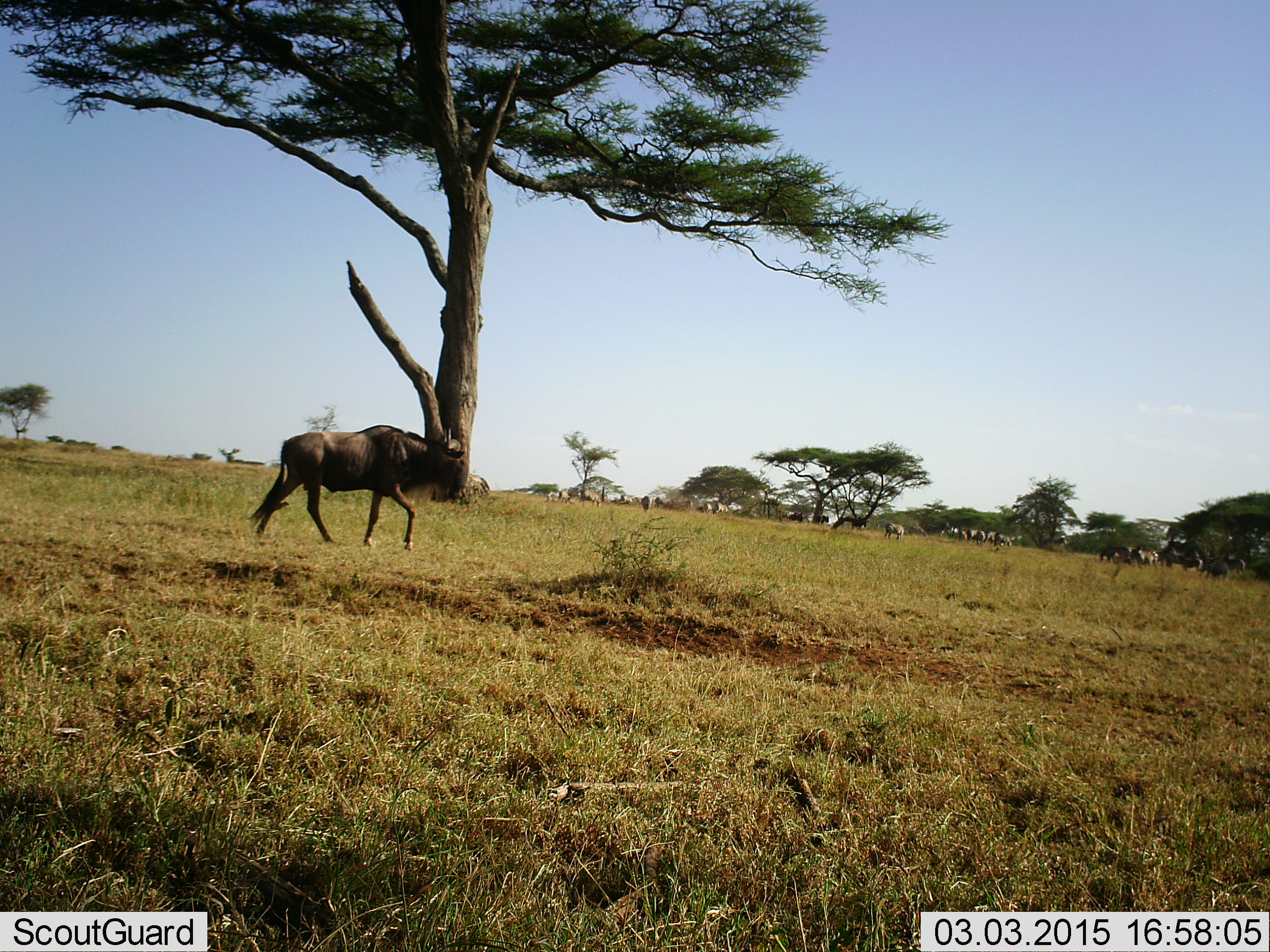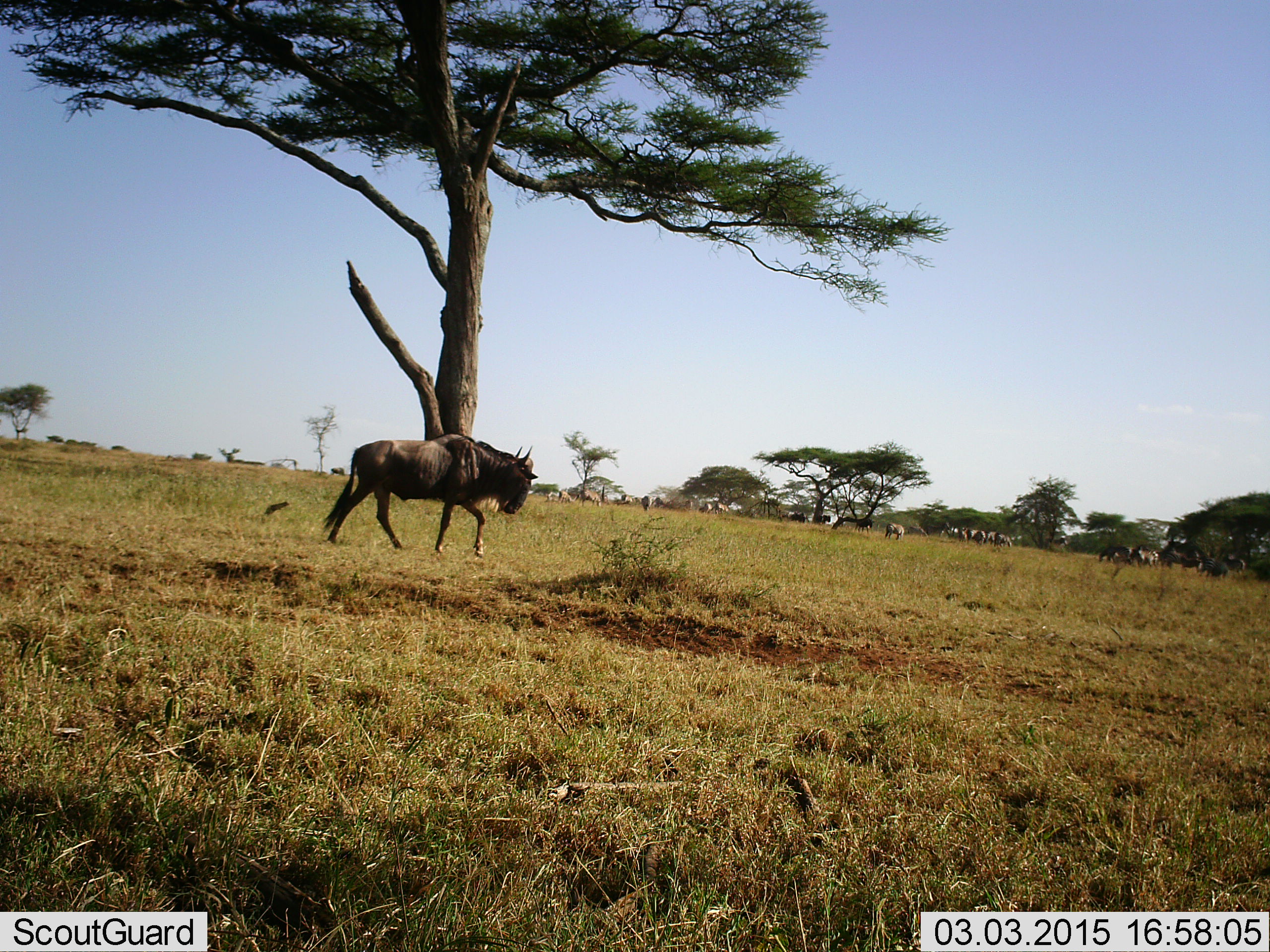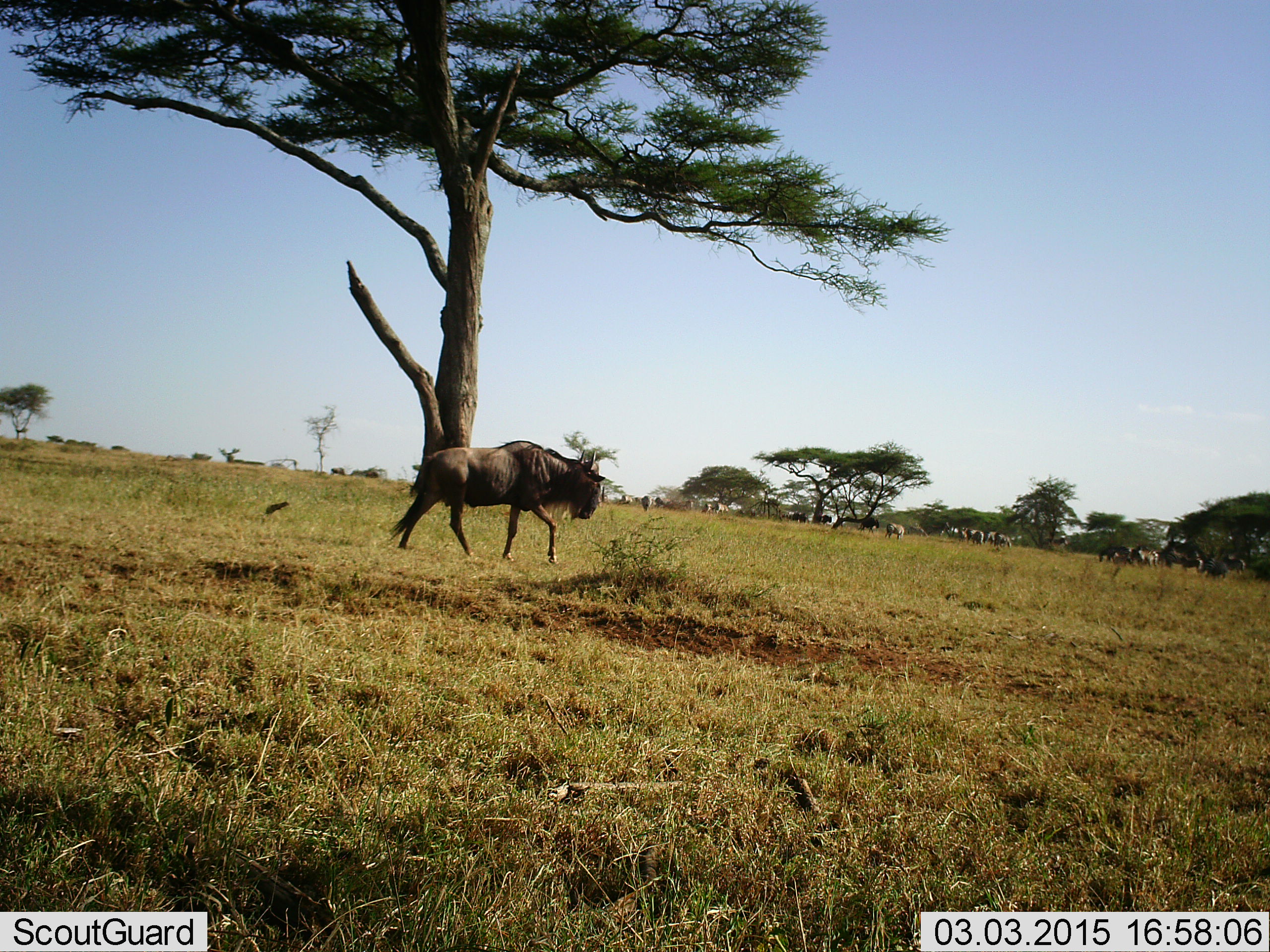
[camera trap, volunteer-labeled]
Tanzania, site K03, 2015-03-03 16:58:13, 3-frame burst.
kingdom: Animalia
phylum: Chordata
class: Mammalia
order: Artiodactyla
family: Bovidae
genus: Connochaetes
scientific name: Connochaetes taurinus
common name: blue wildebeest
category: wildebeest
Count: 1.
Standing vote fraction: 18%.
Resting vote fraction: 9%.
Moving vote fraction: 100%.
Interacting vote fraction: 0%.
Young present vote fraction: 0%.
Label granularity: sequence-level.